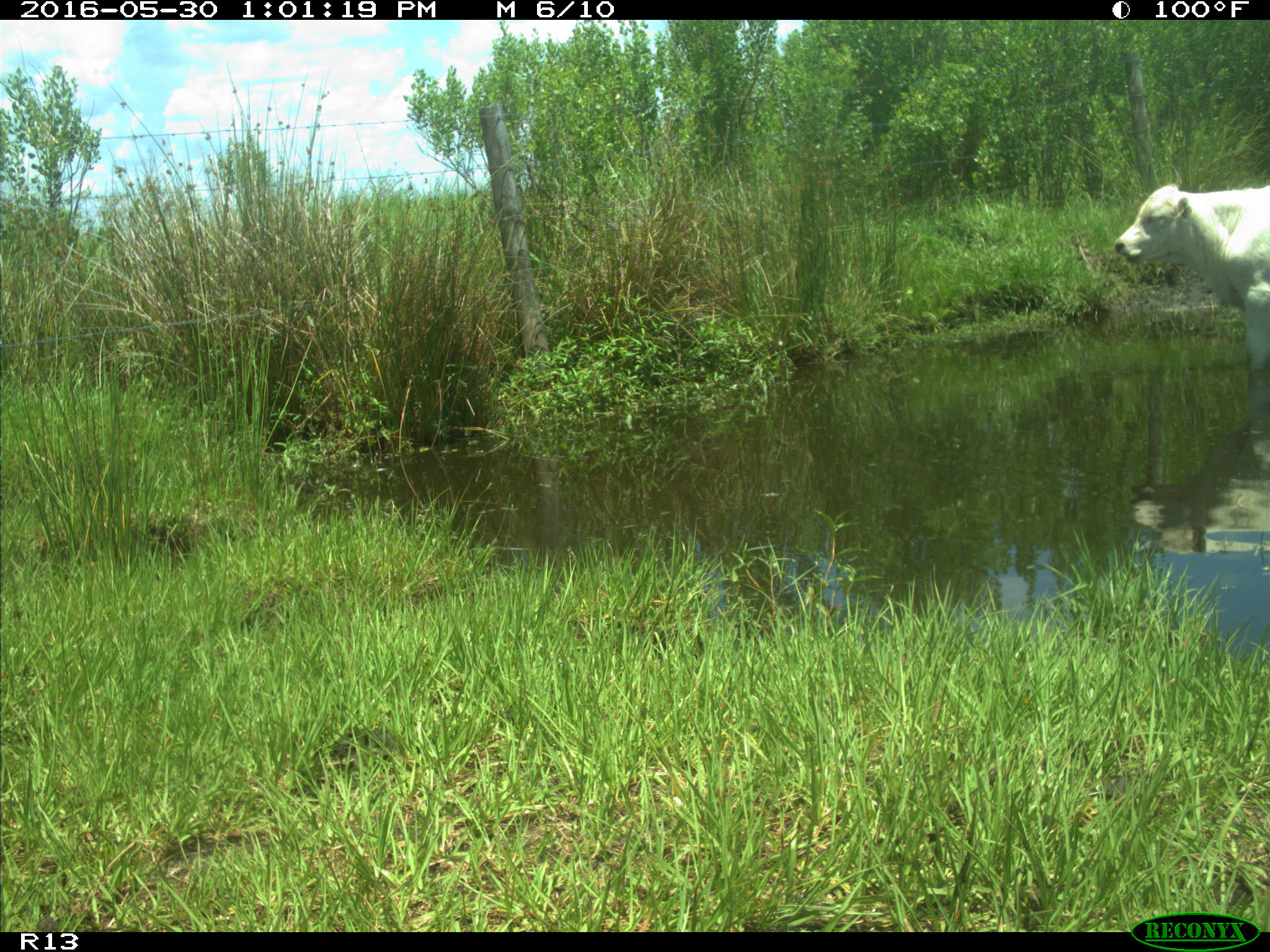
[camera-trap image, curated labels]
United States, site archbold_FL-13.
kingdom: Animalia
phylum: Chordata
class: Mammalia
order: Artiodactyla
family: Bovidae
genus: Bos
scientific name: Bos taurus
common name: domestic cow